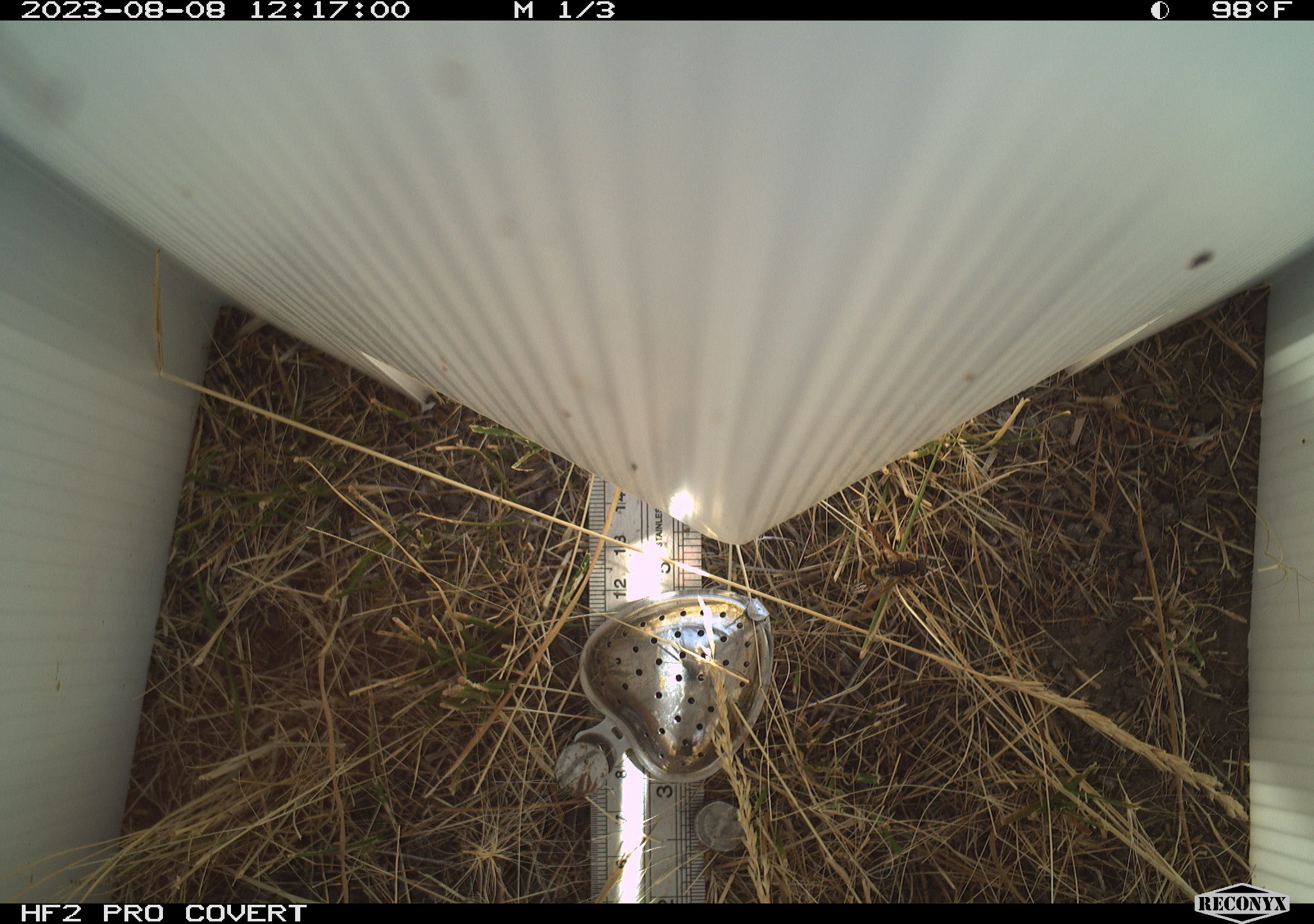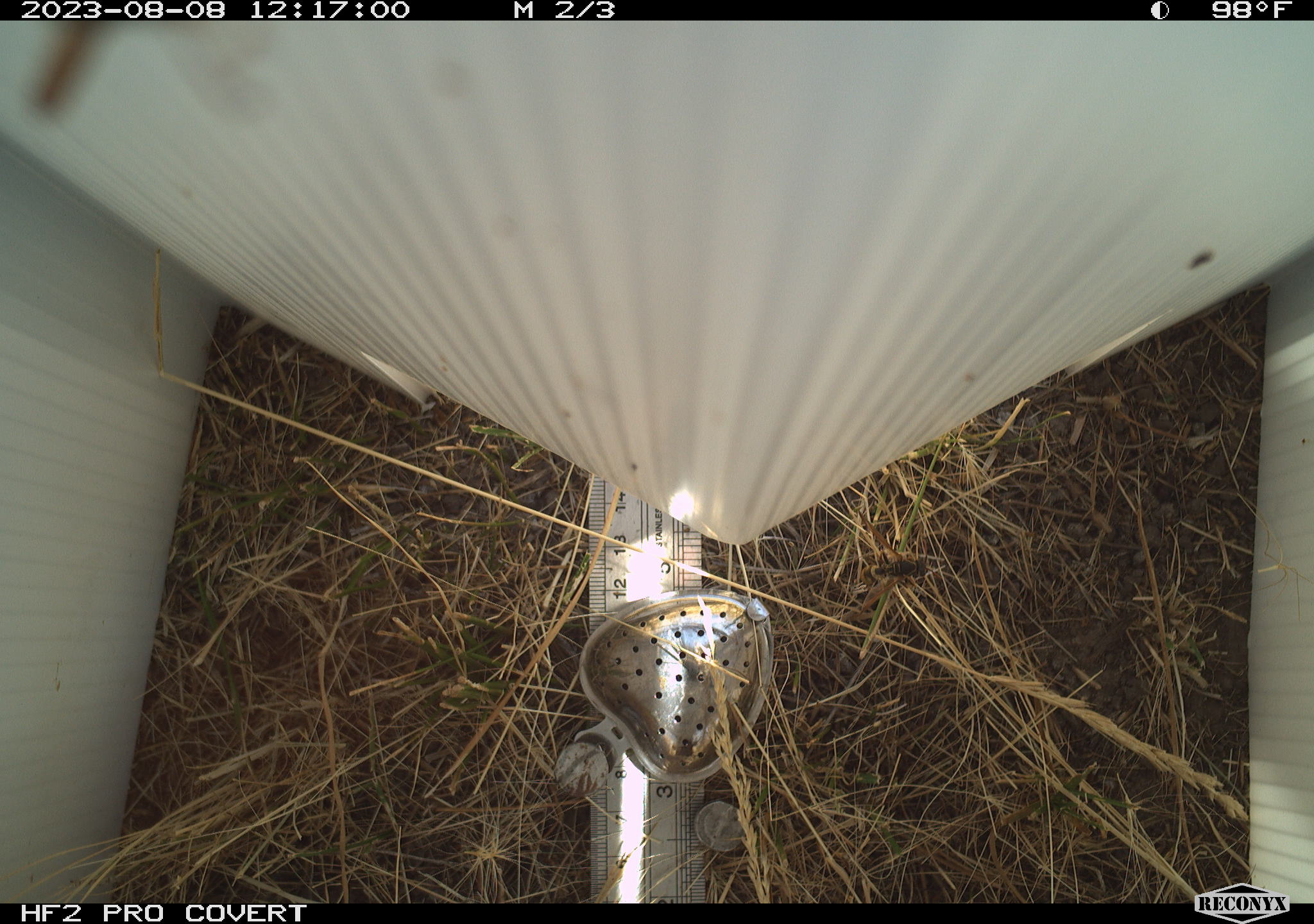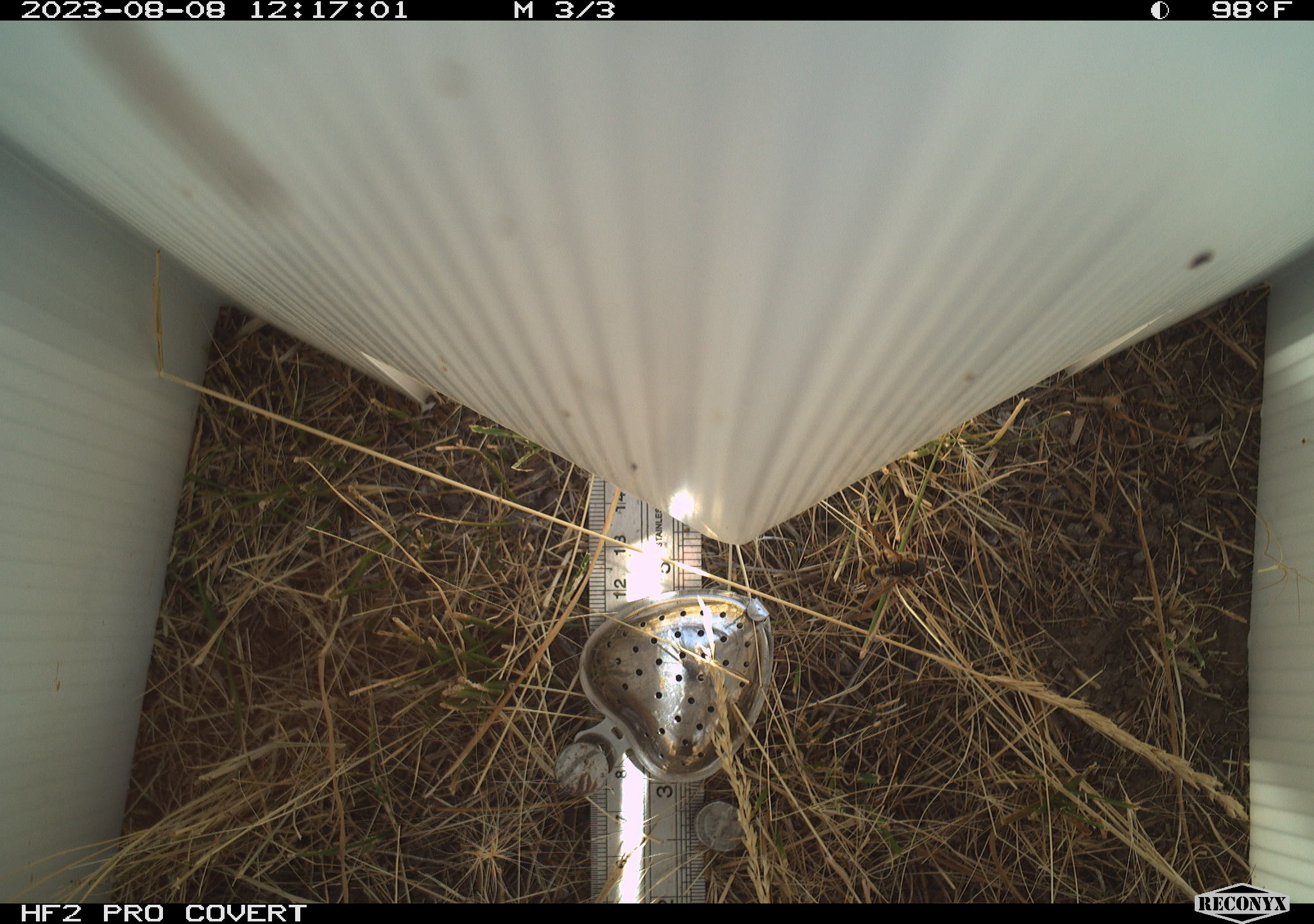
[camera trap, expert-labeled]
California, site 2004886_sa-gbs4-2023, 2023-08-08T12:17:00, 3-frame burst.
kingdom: Animalia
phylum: Arthropoda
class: Insecta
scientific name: Insecta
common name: insect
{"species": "insect (Insecta)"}